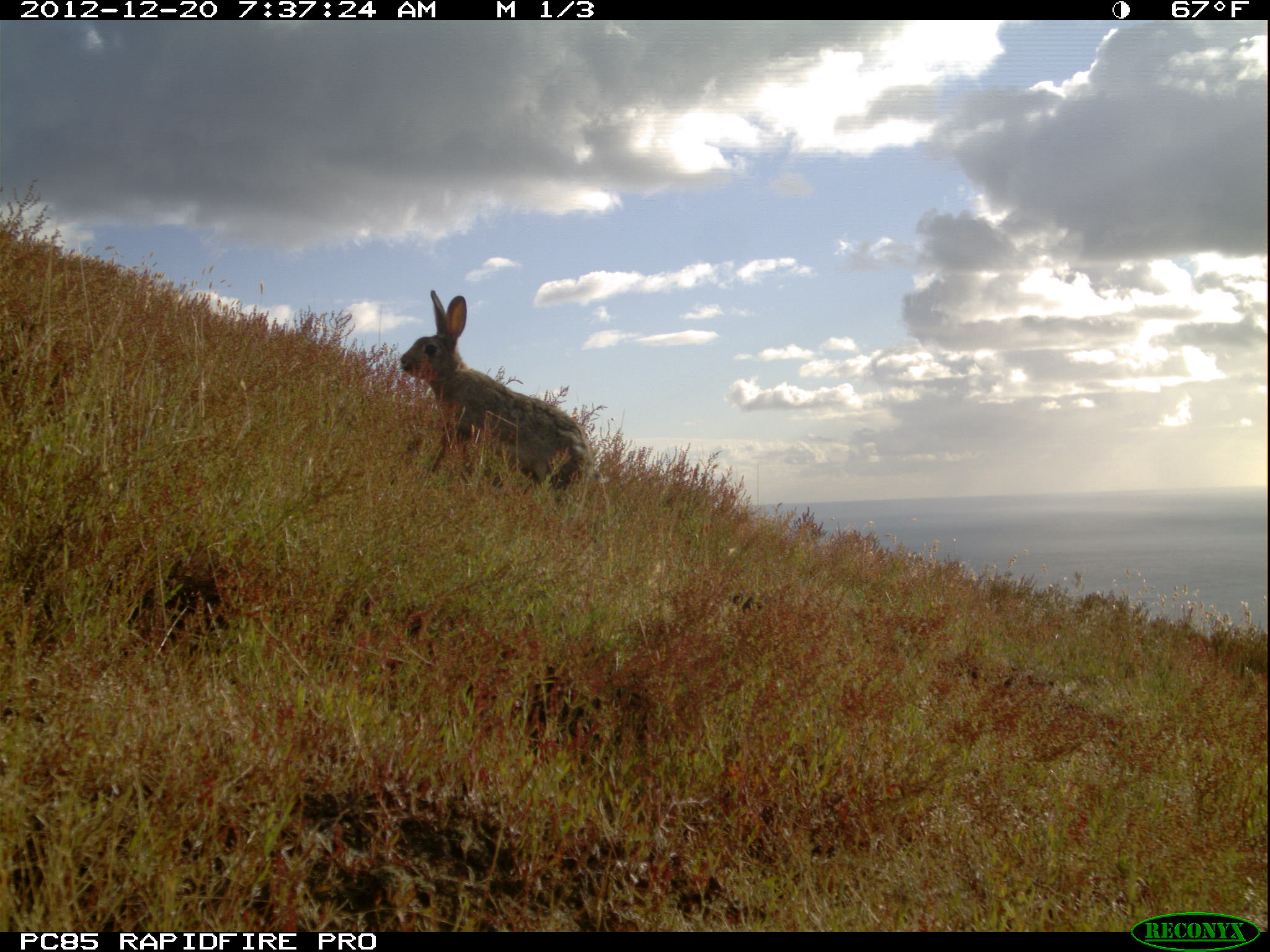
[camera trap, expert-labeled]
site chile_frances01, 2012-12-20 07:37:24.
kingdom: Animalia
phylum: Chordata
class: Mammalia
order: Lagomorpha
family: Leporidae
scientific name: Leporidae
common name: rabbits and hares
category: rabbit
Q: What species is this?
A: Rabbit (rabbits and hares) (Leporidae).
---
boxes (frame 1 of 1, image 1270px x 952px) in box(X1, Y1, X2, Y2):
rabbit: box(393, 289, 591, 503)